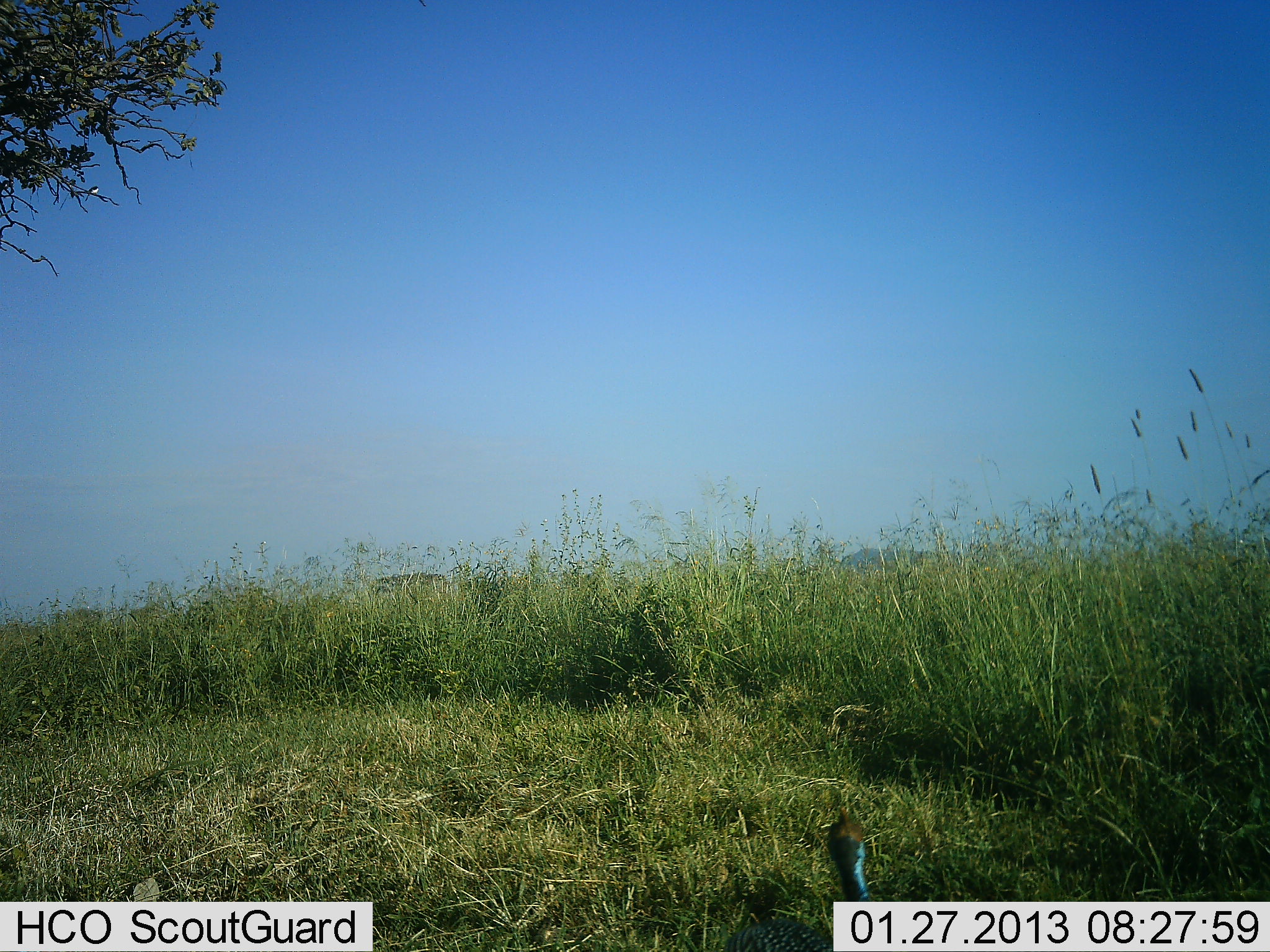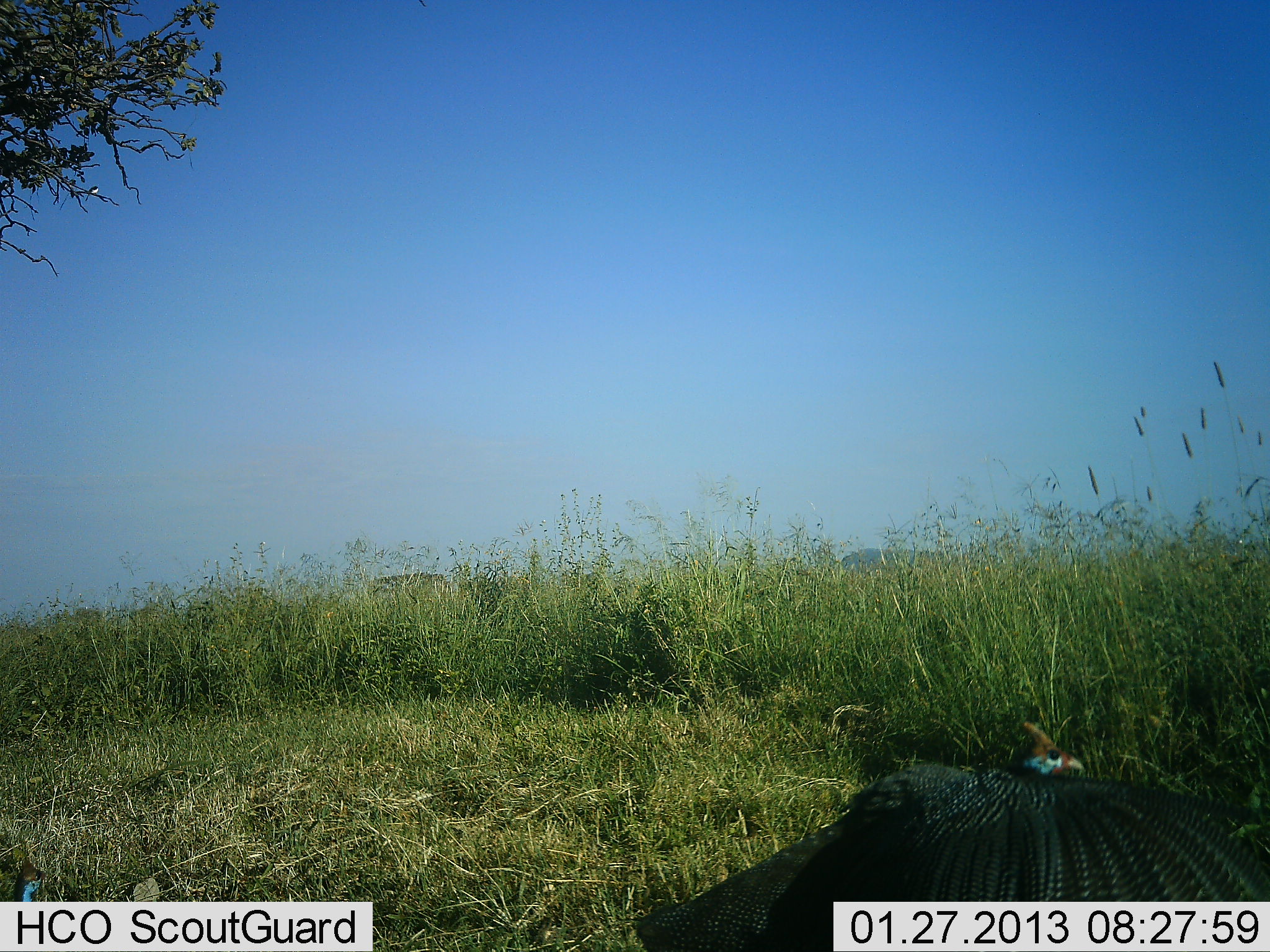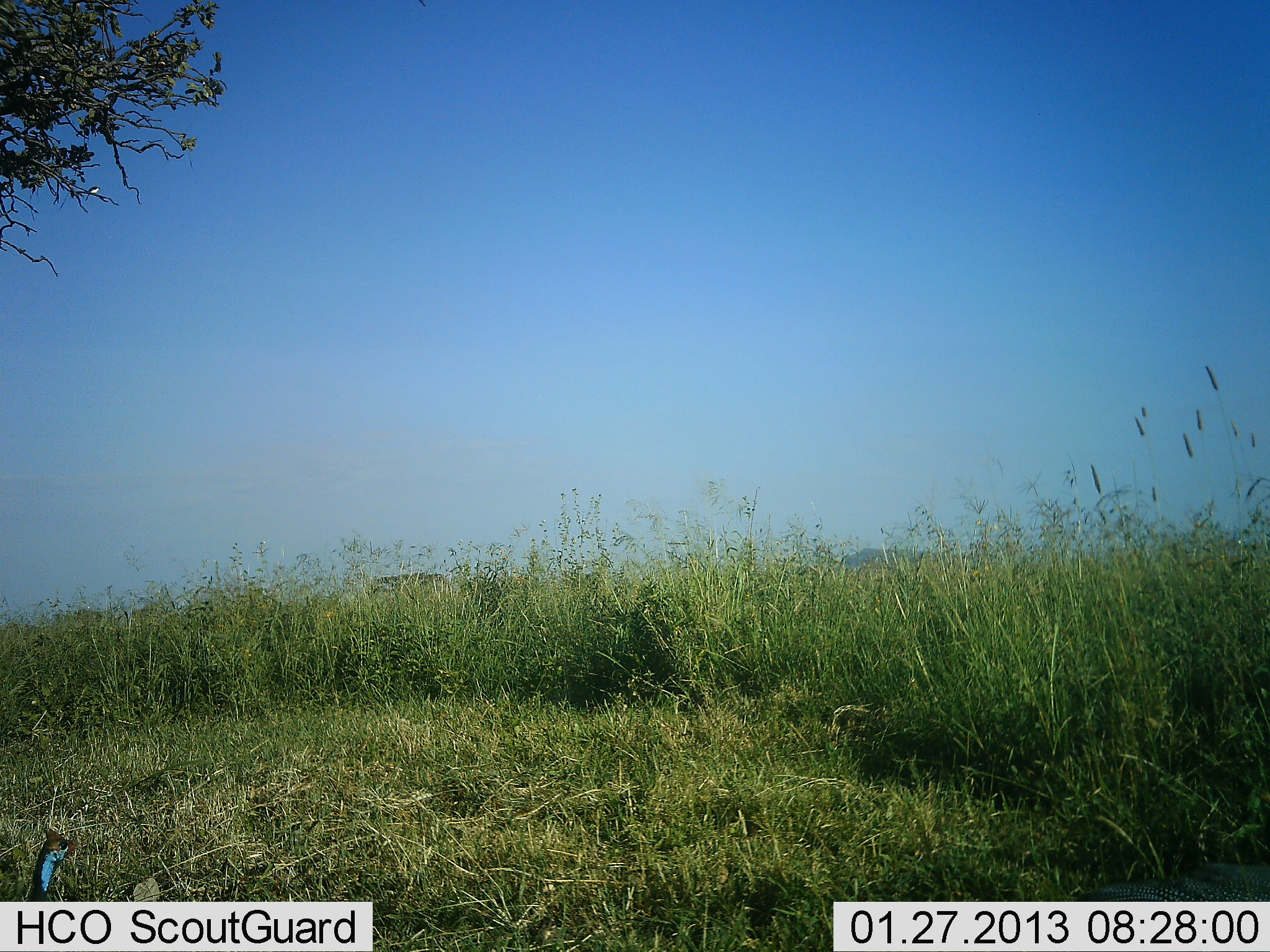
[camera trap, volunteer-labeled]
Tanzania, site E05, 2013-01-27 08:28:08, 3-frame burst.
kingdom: Animalia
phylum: Chordata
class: Aves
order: Galliformes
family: Numididae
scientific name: Numididae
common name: guinea fowl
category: guineafowl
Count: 2.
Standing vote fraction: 19%.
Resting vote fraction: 6%.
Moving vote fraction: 88%.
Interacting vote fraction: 0%.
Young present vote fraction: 6%.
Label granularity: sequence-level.